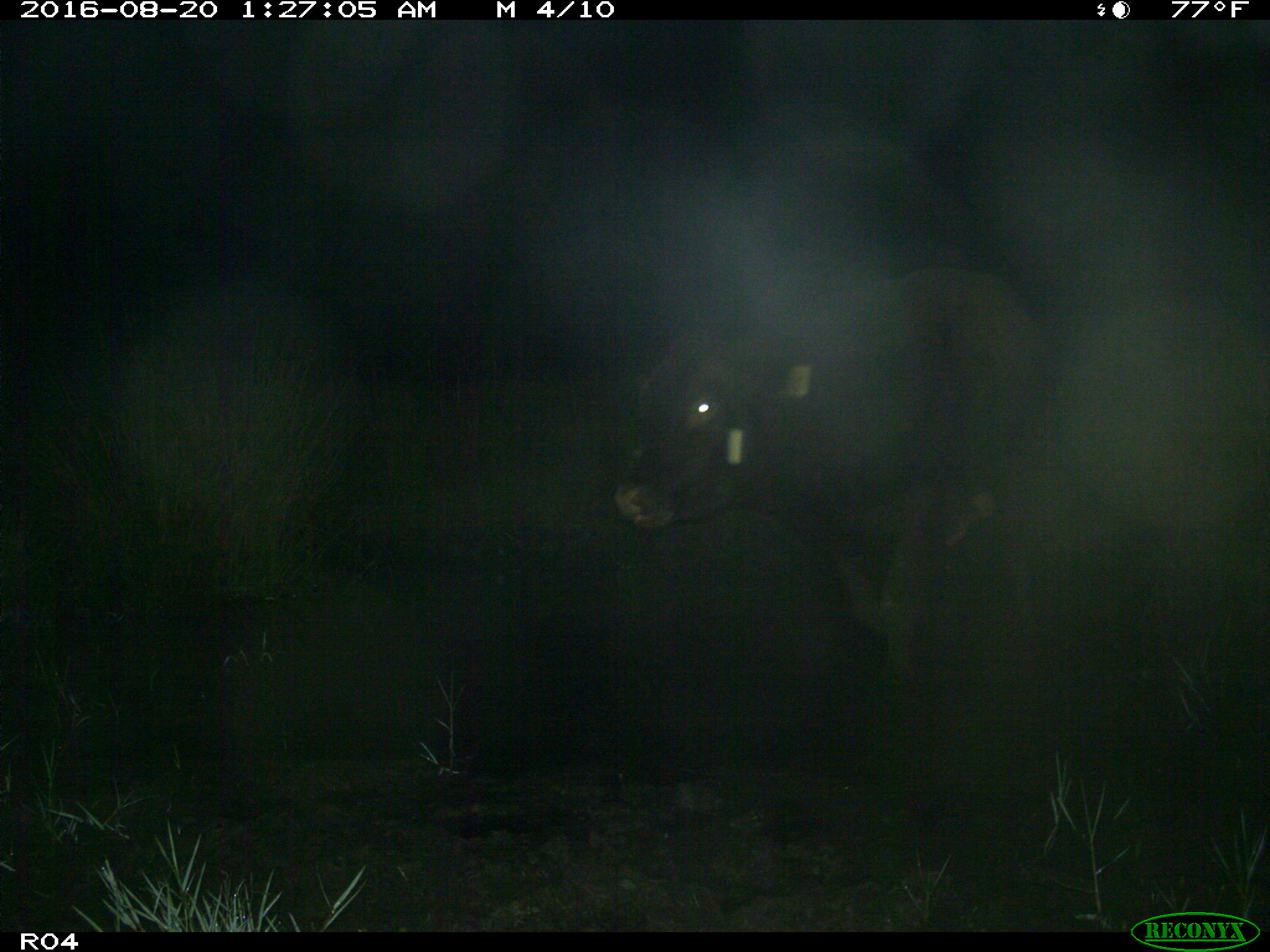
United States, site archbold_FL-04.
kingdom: Animalia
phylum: Chordata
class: Mammalia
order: Artiodactyla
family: Bovidae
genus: Bos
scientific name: Bos taurus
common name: domestic cow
Bos taurus (domestic cow).